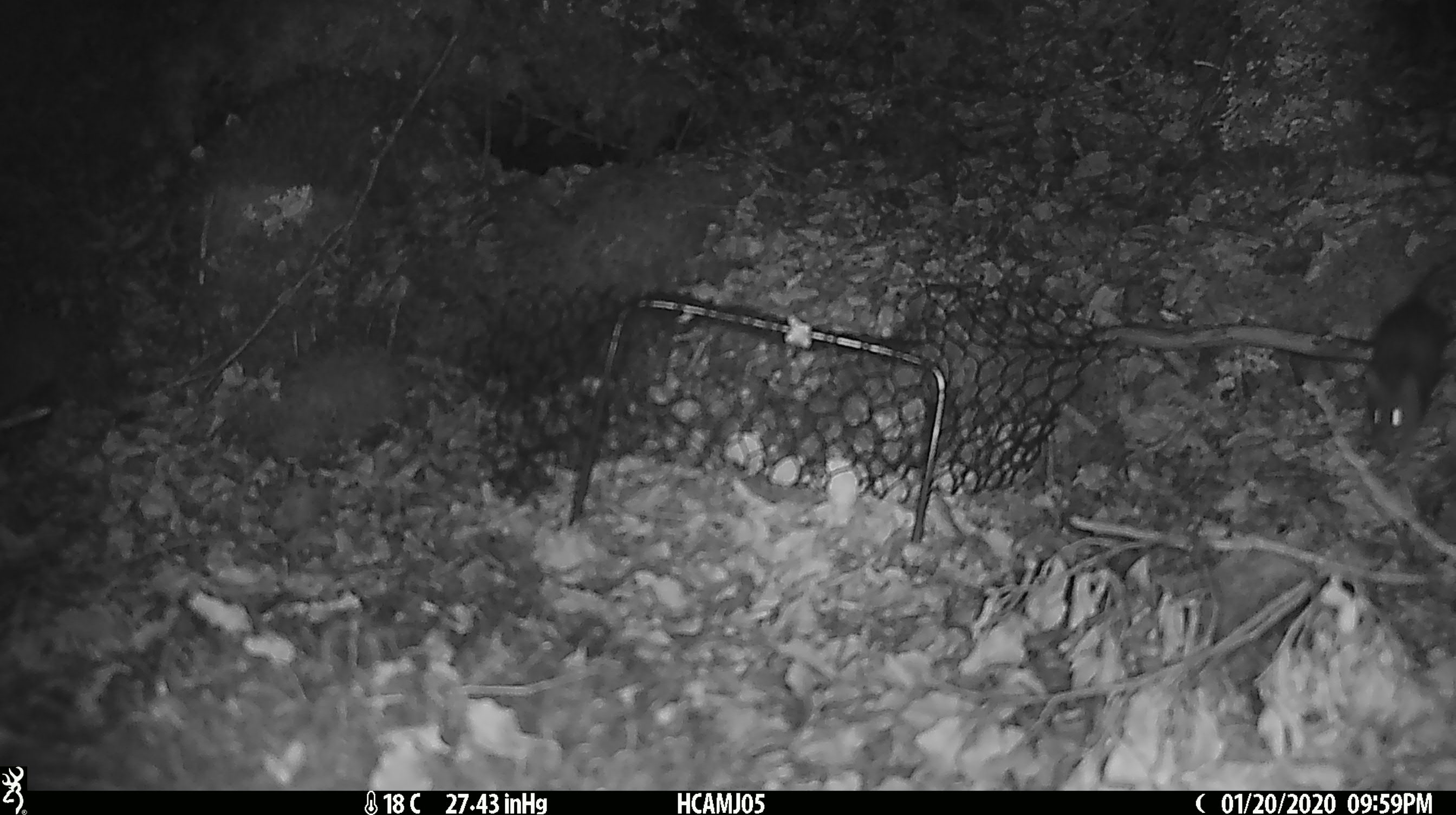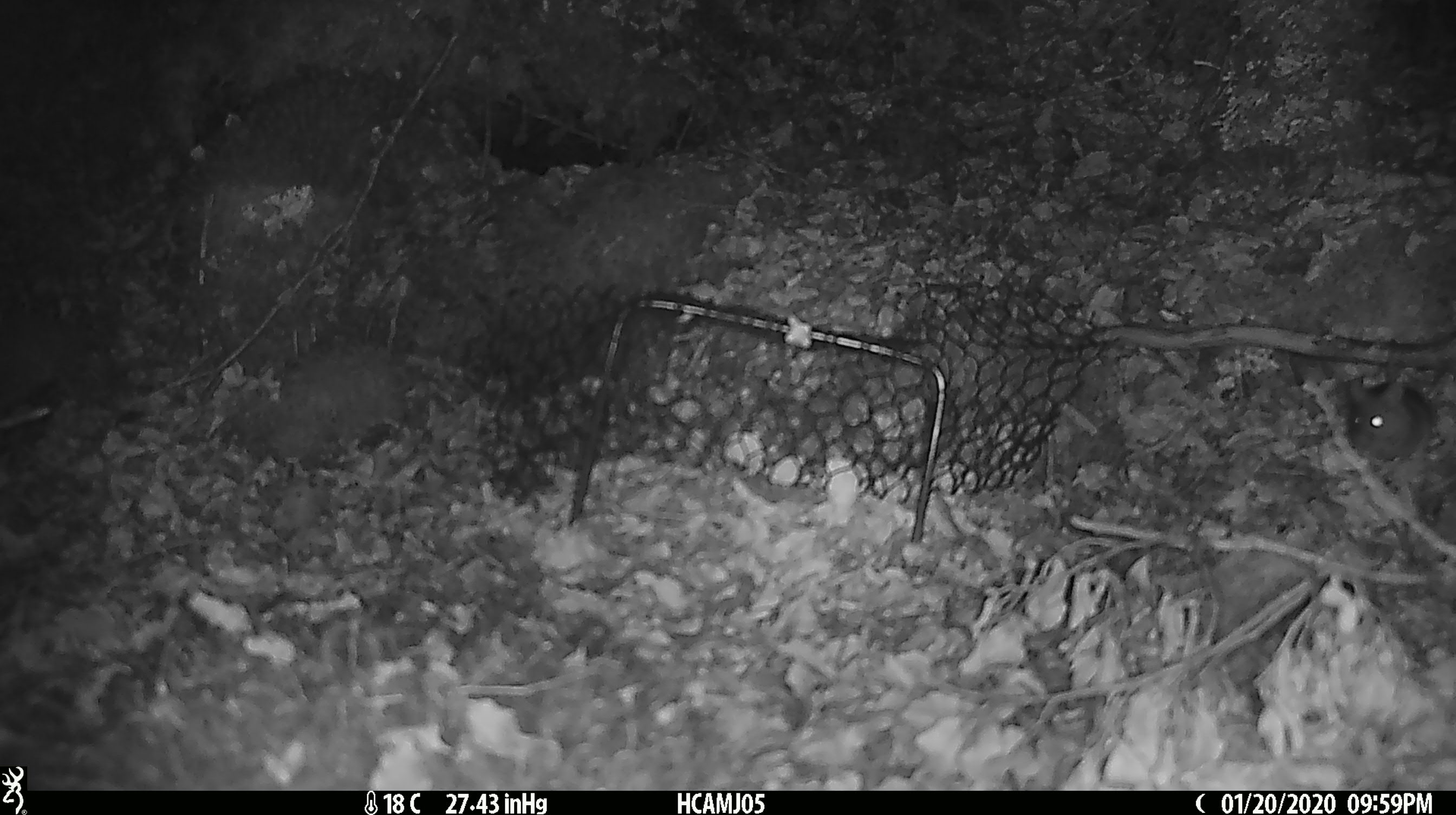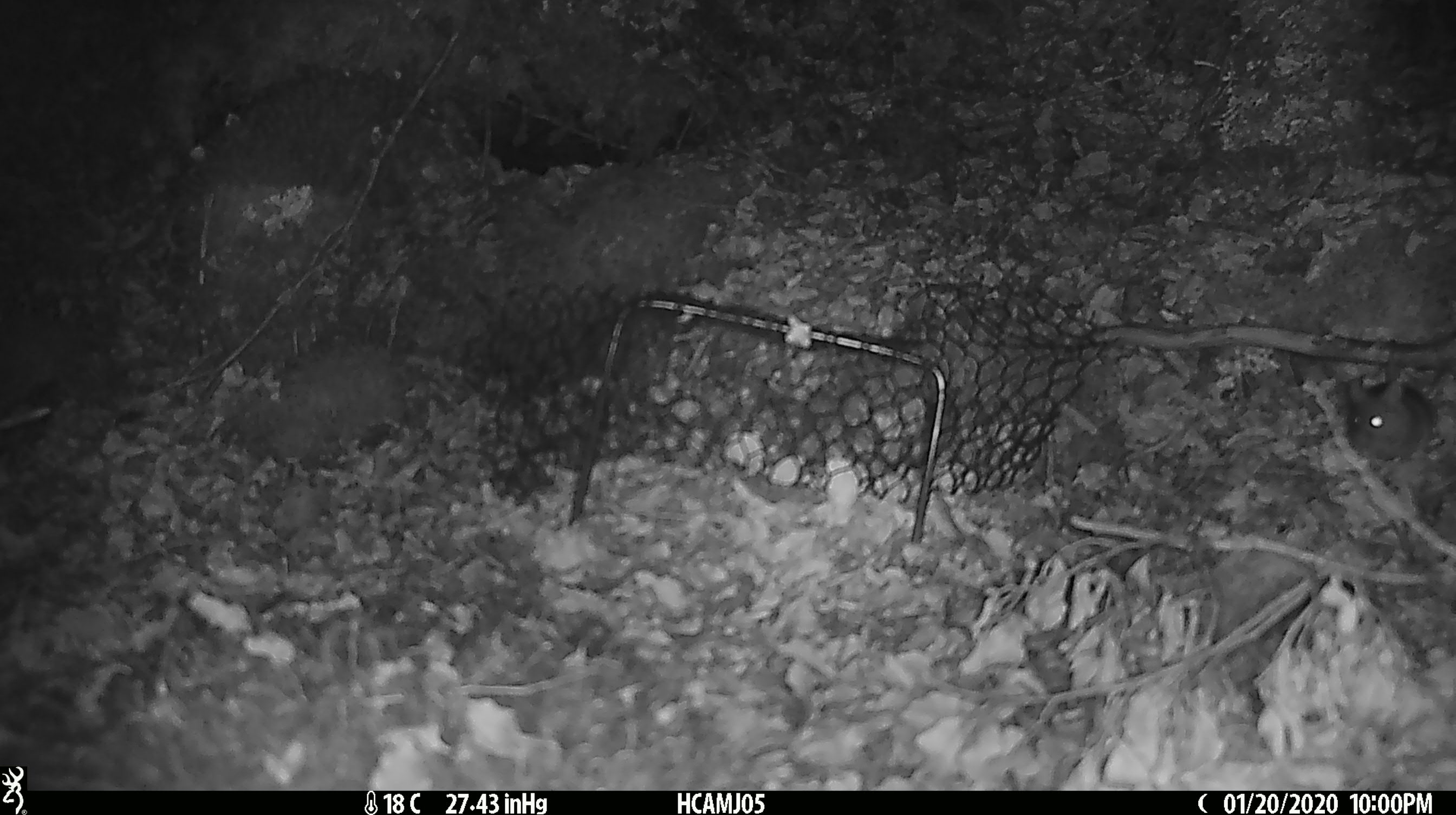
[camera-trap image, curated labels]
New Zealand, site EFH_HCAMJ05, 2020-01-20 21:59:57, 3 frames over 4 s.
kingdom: Animalia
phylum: Chordata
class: Mammalia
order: Rodentia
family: Muridae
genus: Mus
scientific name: Mus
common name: mouse